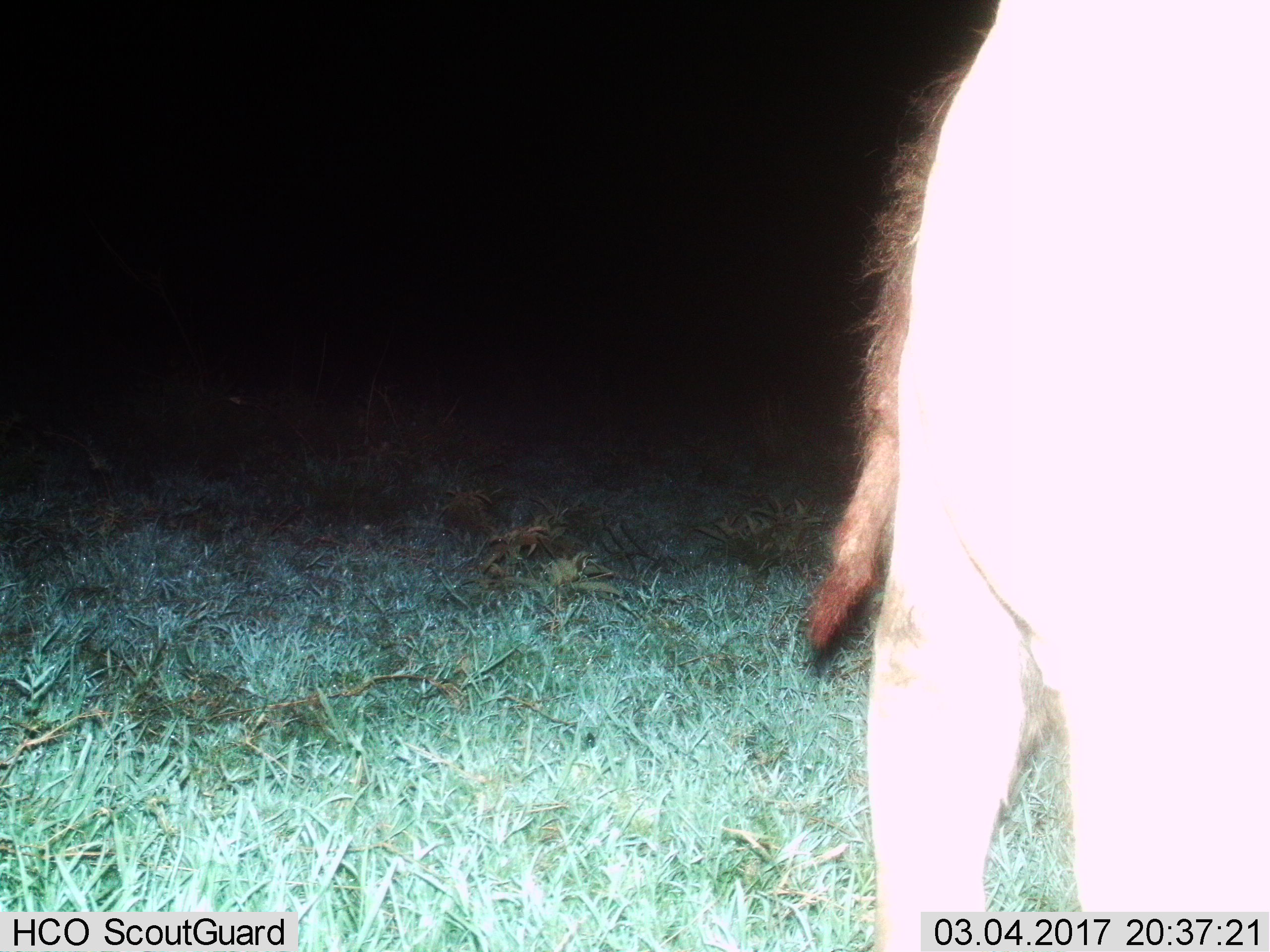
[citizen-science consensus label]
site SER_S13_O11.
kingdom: Animalia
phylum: Chordata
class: Mammalia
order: Carnivora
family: Hyaenidae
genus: Crocuta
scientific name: Crocuta crocuta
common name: spotted hyena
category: hyenaspotted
Hyenaspotted (spotted hyena) (Crocuta crocuta), count 1. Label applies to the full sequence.